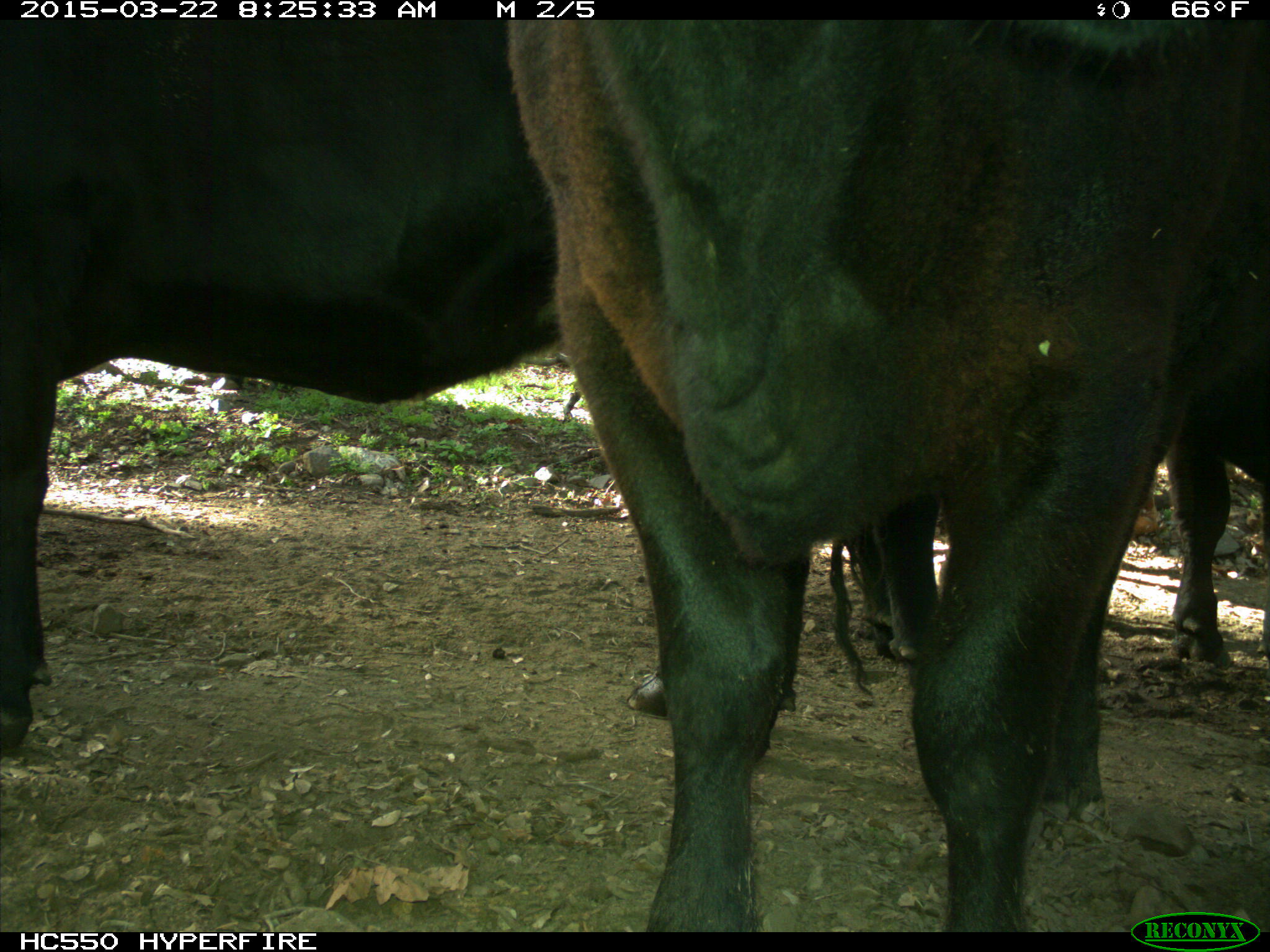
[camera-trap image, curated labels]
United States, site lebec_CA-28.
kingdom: Animalia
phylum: Chordata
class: Mammalia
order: Artiodactyla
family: Bovidae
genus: Bos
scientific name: Bos taurus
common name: domestic cow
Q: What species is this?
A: Bos taurus (domestic cow).